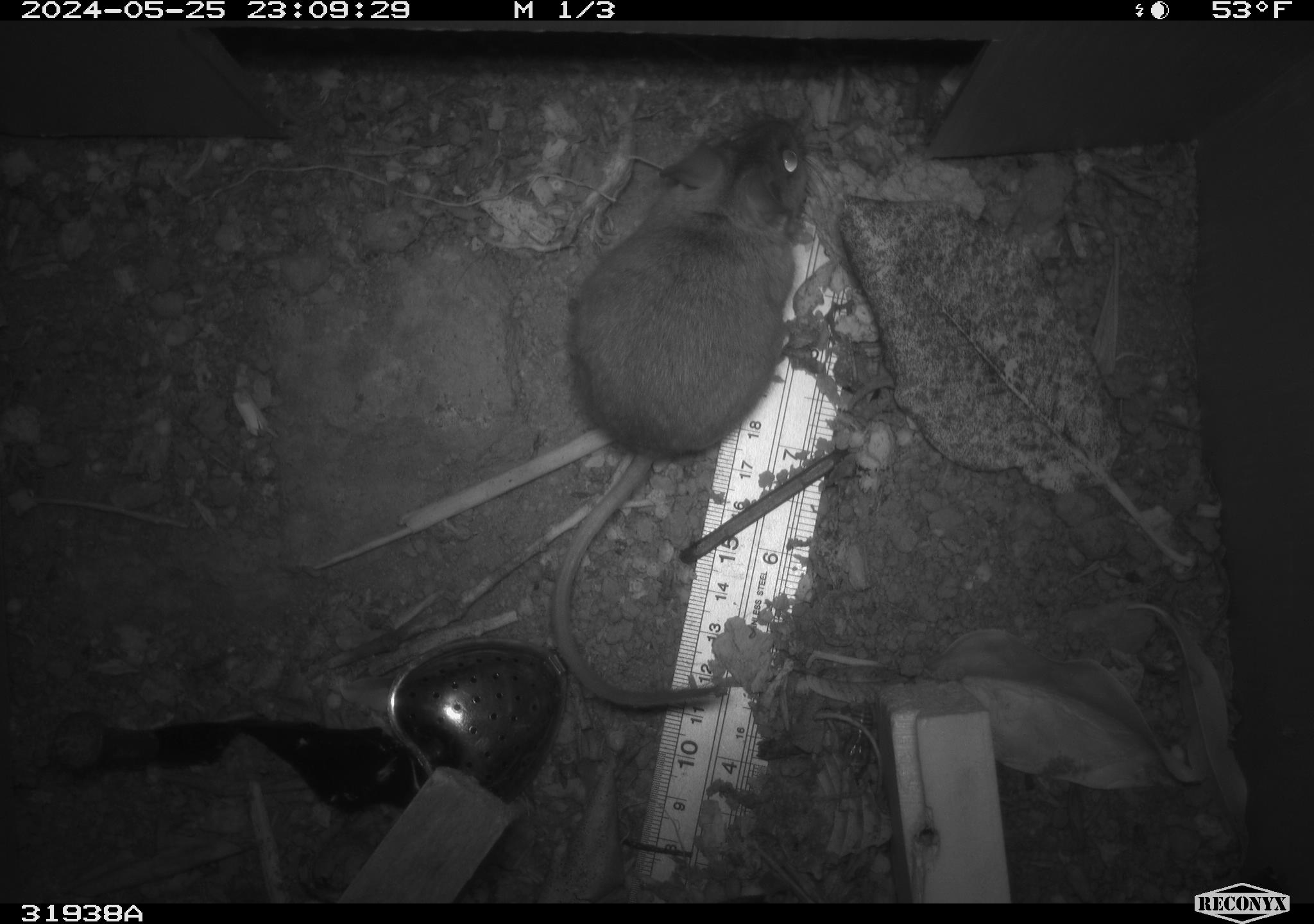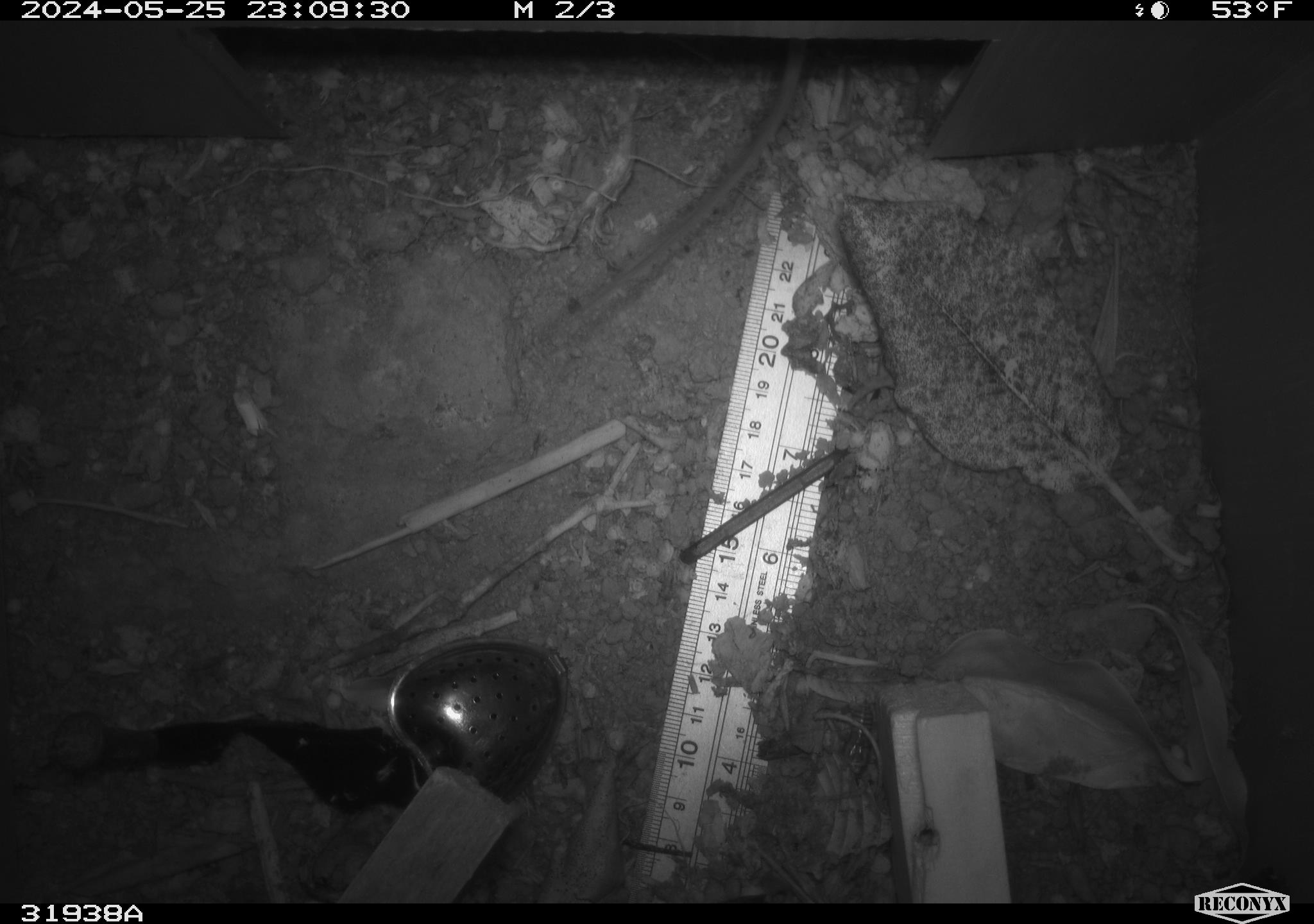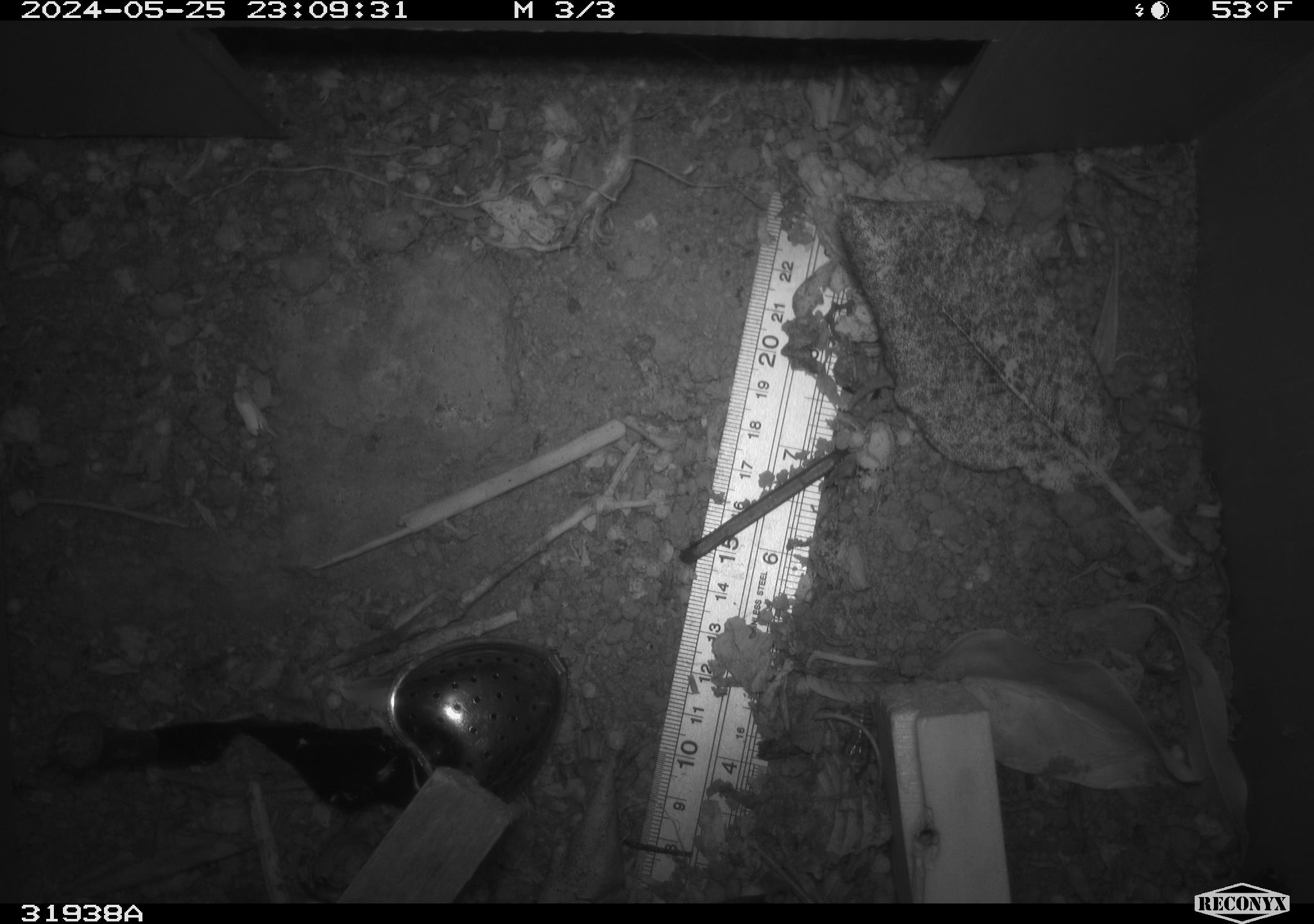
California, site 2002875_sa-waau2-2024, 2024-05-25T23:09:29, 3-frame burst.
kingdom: Animalia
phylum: Chordata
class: Mammalia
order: Rodentia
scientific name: Rodentia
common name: rodent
Rodent (Rodentia).